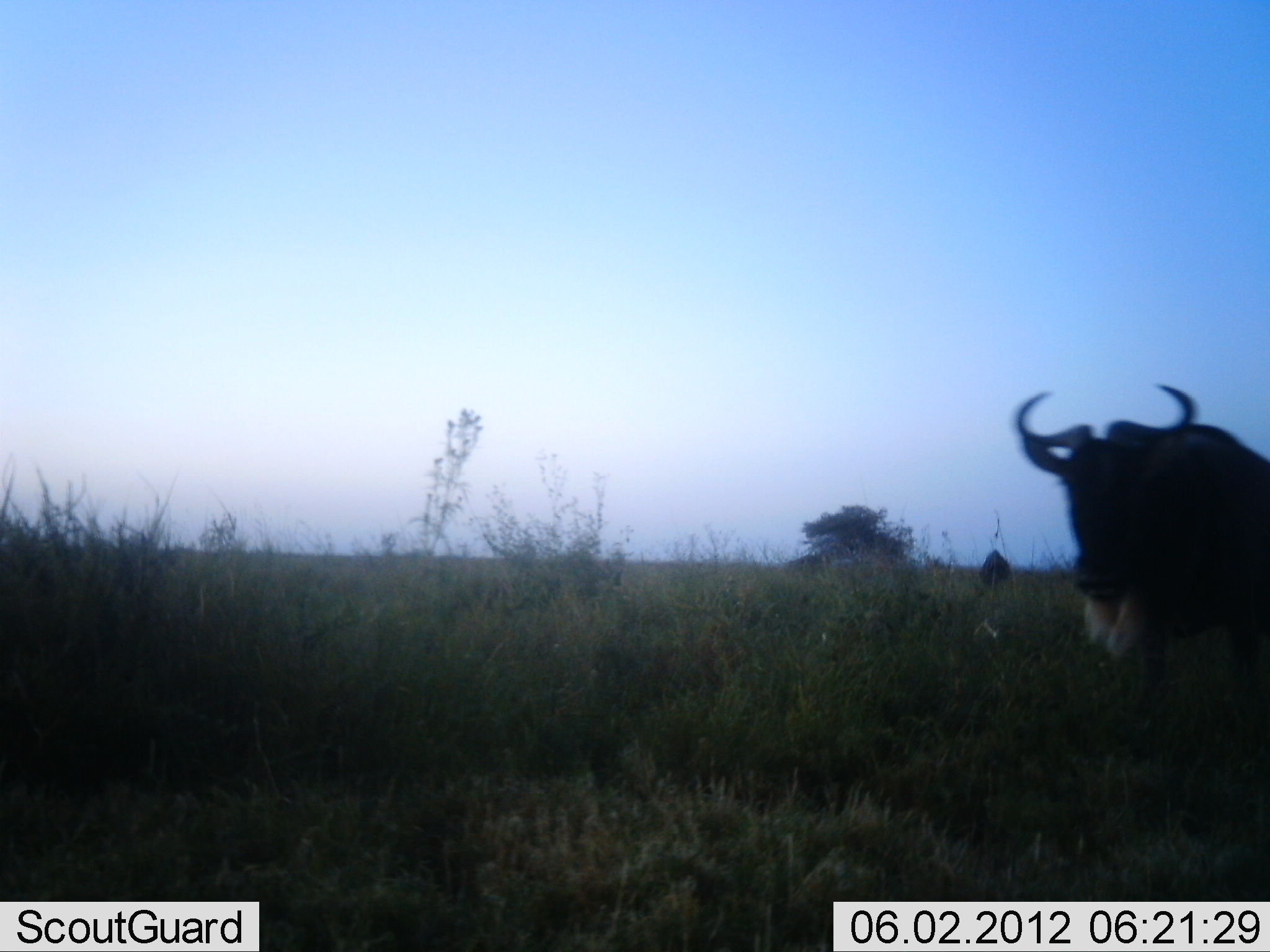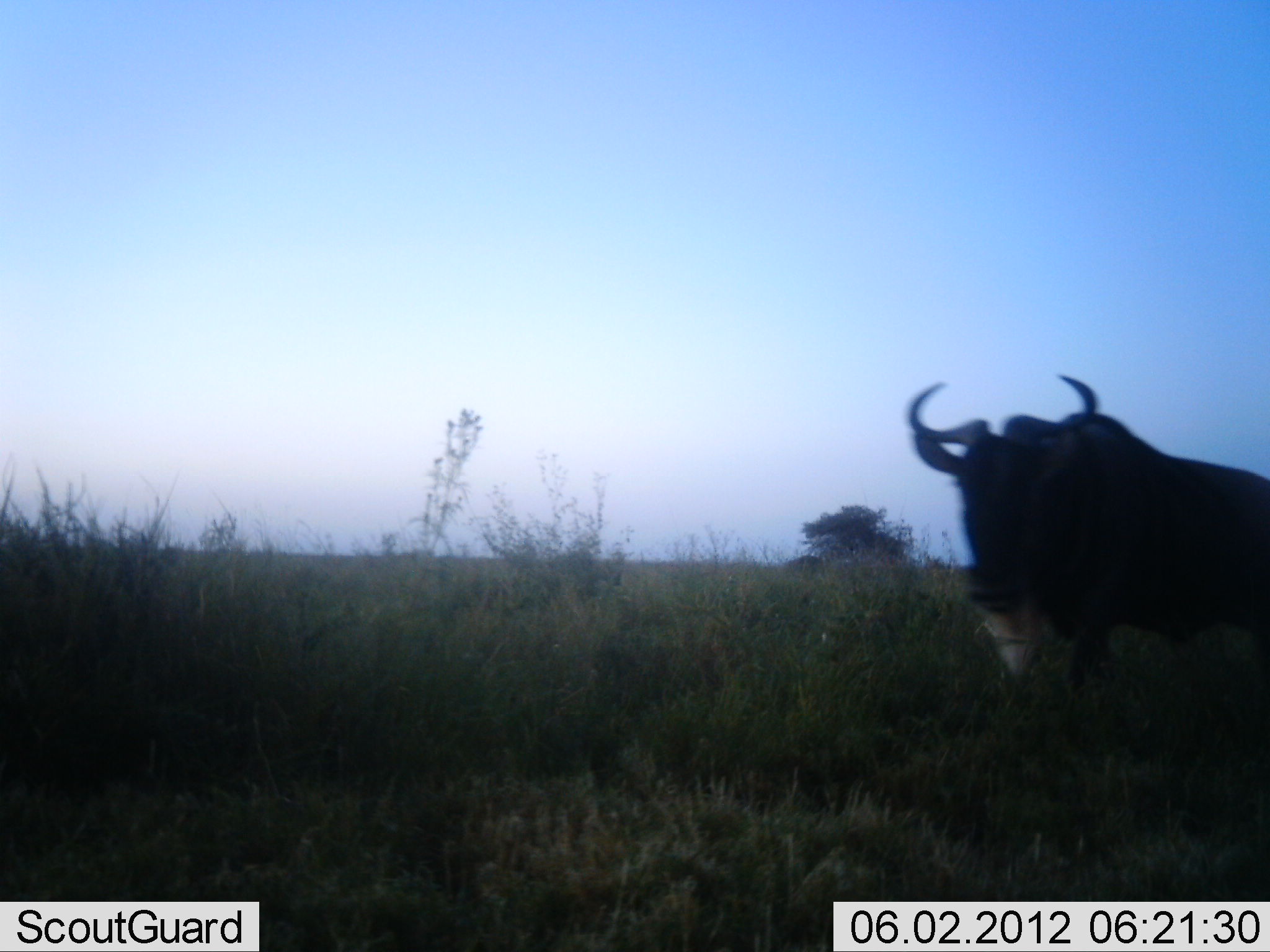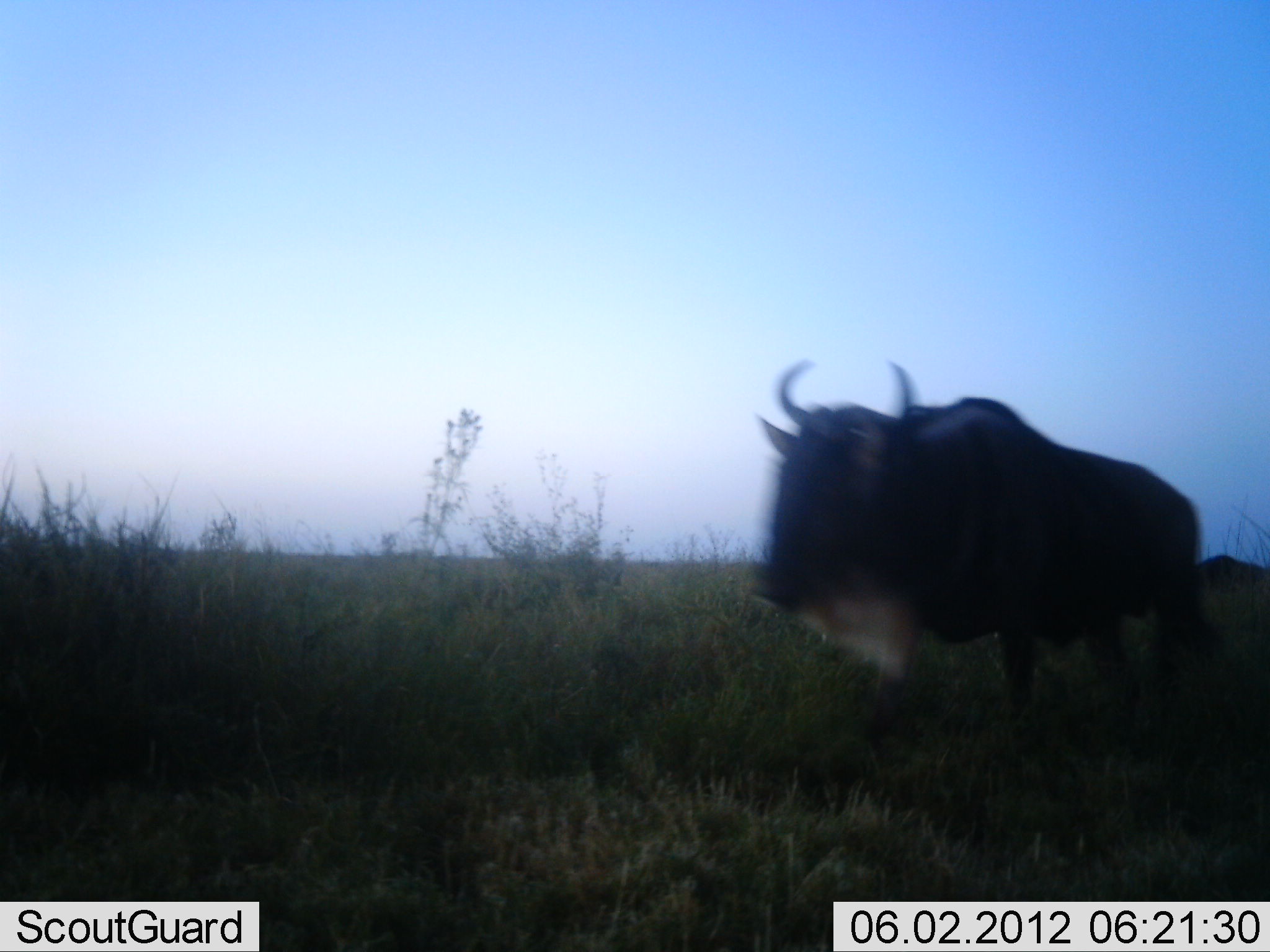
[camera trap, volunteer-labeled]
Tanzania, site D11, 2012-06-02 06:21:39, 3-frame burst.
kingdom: Animalia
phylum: Chordata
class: Mammalia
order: Artiodactyla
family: Bovidae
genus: Connochaetes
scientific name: Connochaetes taurinus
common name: blue wildebeest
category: wildebeest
Wildebeest (blue wildebeest) (Connochaetes taurinus), count 1. Behavior (volunteer vote fractions): standing 30%, resting 0%, moving 80%, interacting 0%. Young present (vote fraction): 0%. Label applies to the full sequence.